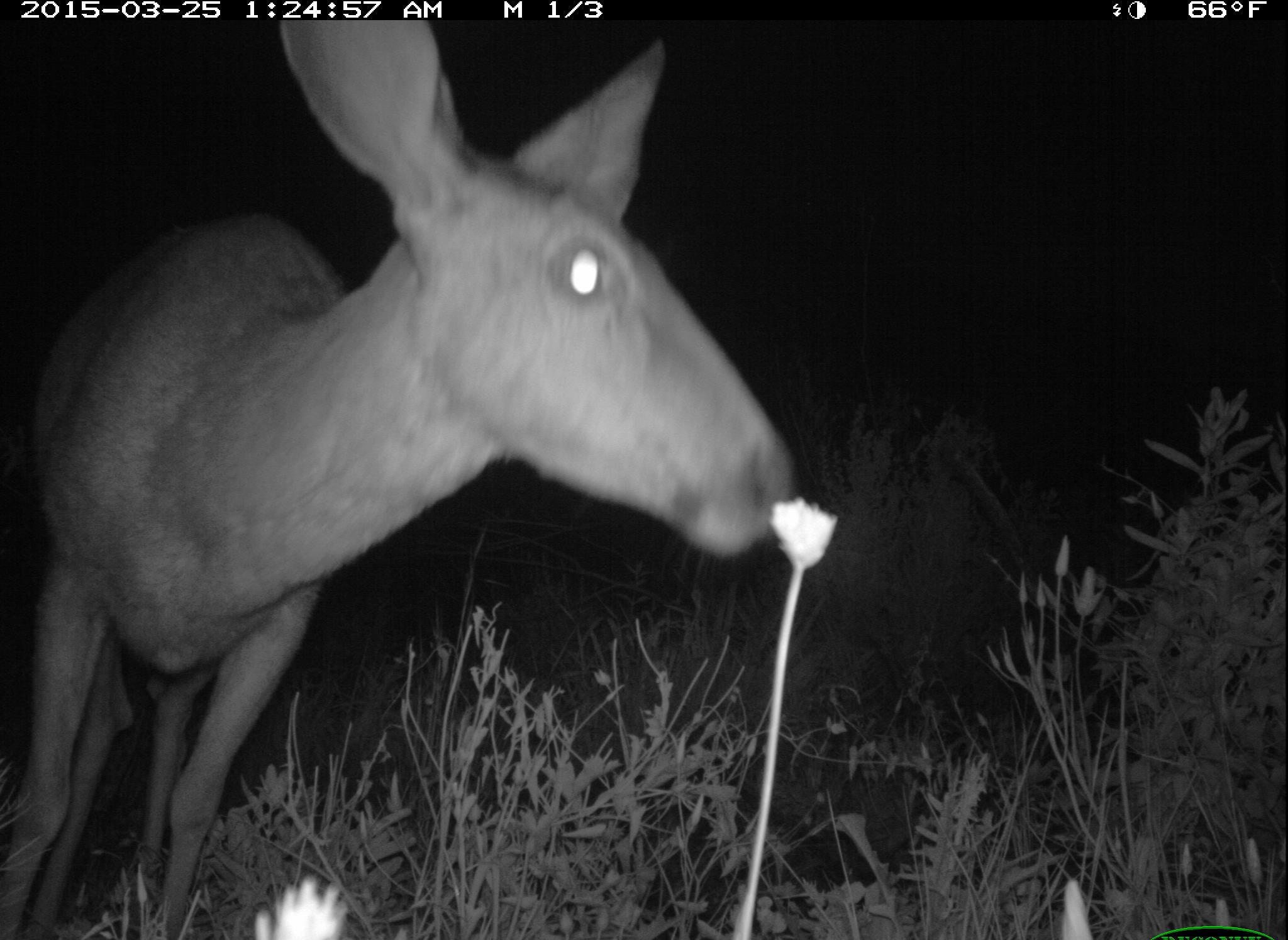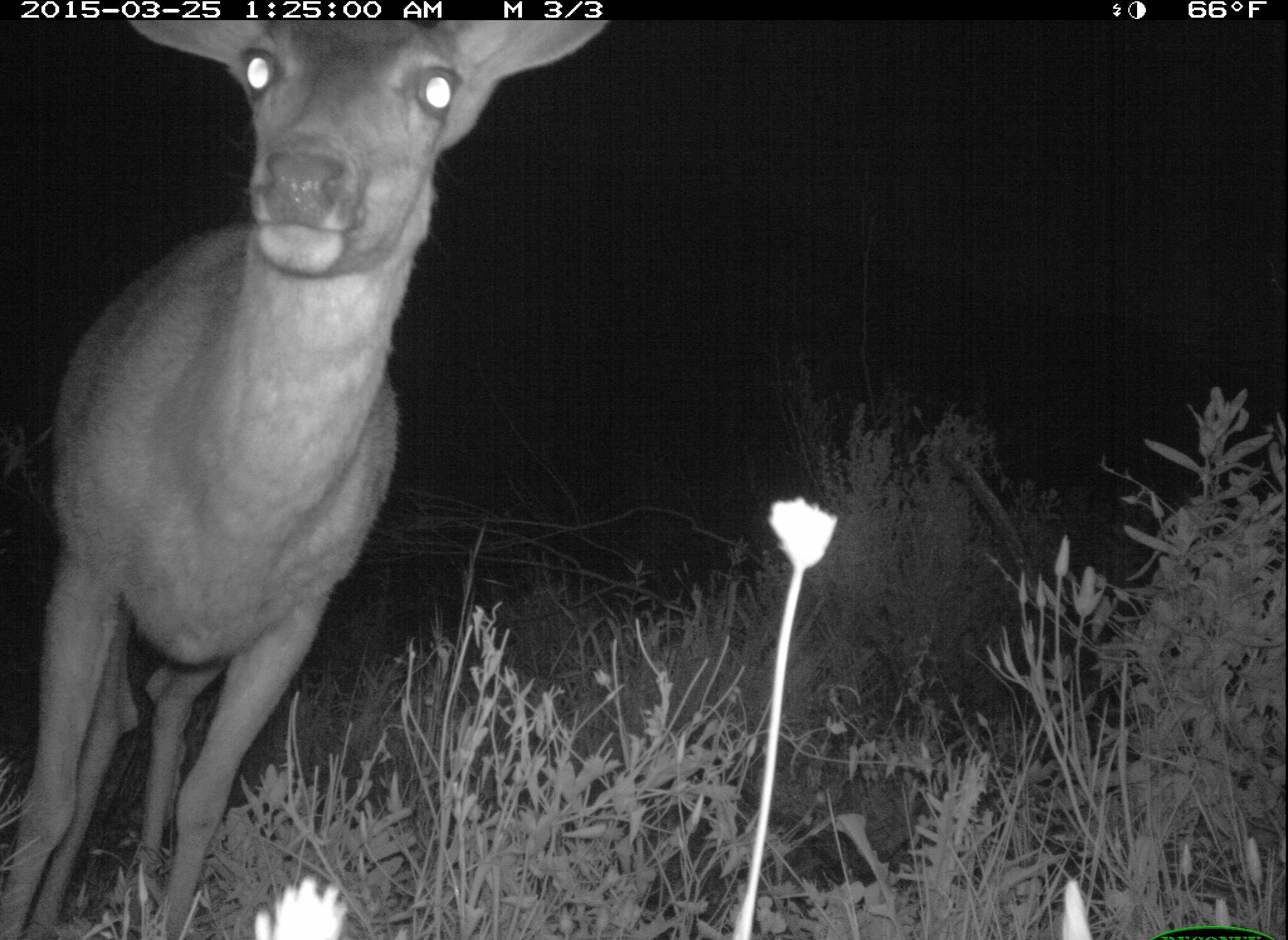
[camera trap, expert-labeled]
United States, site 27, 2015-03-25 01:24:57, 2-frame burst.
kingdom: Animalia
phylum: Chordata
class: Mammalia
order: Artiodactyla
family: Cervidae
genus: Odocoileus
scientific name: Odocoileus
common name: deer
Deer (Odocoileus).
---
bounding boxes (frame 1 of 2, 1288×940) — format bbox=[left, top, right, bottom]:
deer: bbox=[1, 18, 798, 940]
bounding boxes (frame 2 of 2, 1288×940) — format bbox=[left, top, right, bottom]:
deer: bbox=[0, 21, 648, 940]